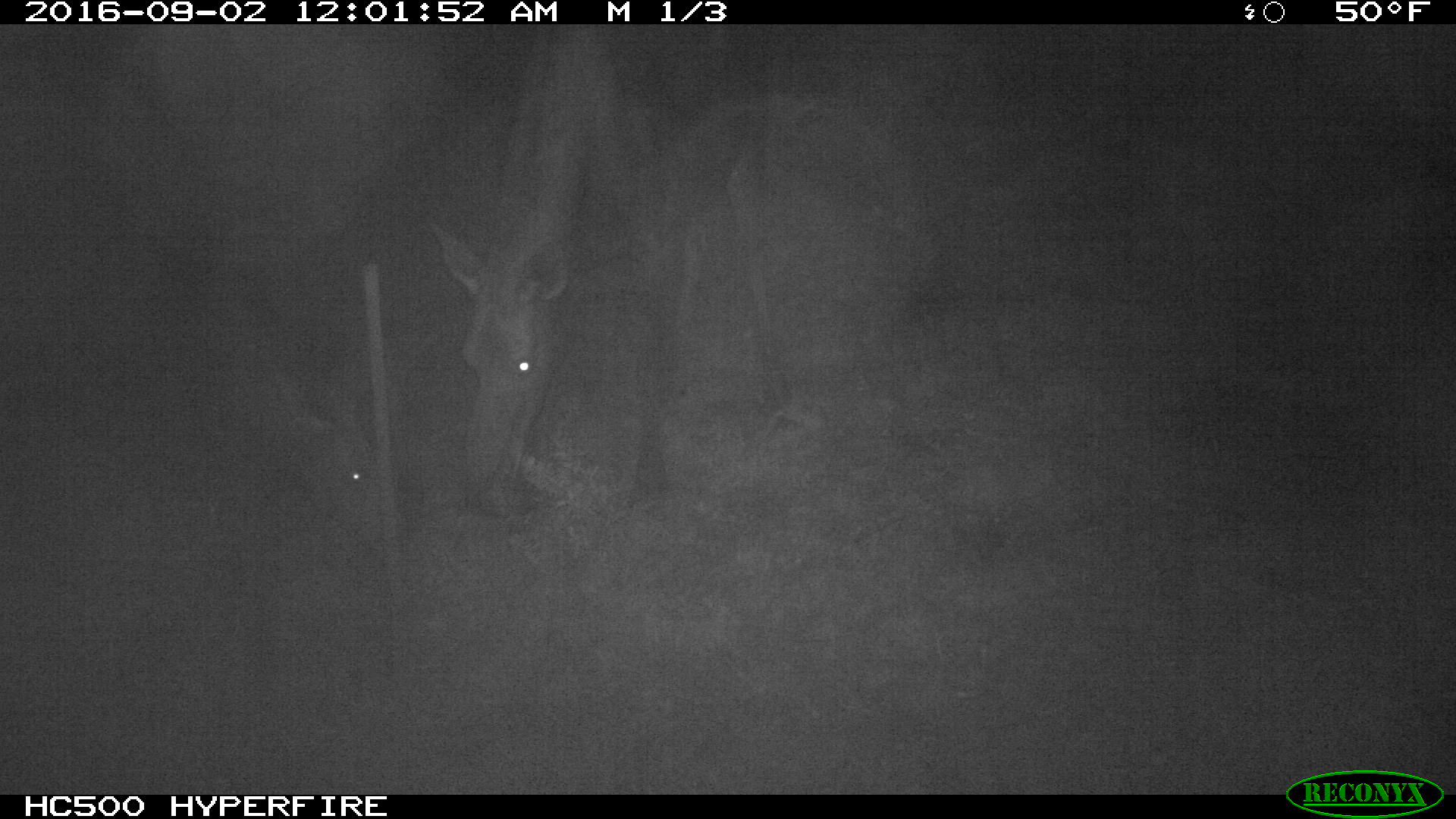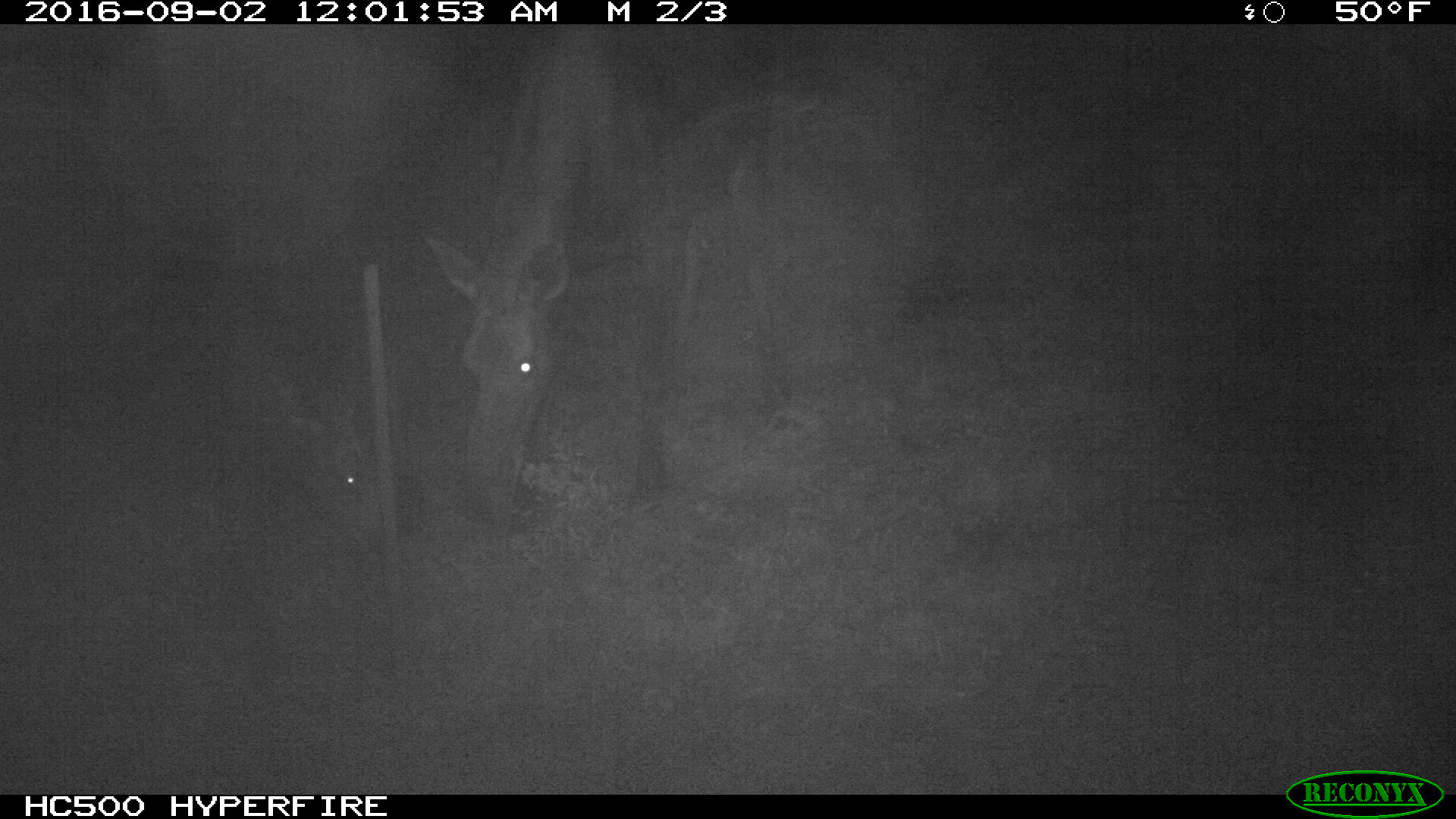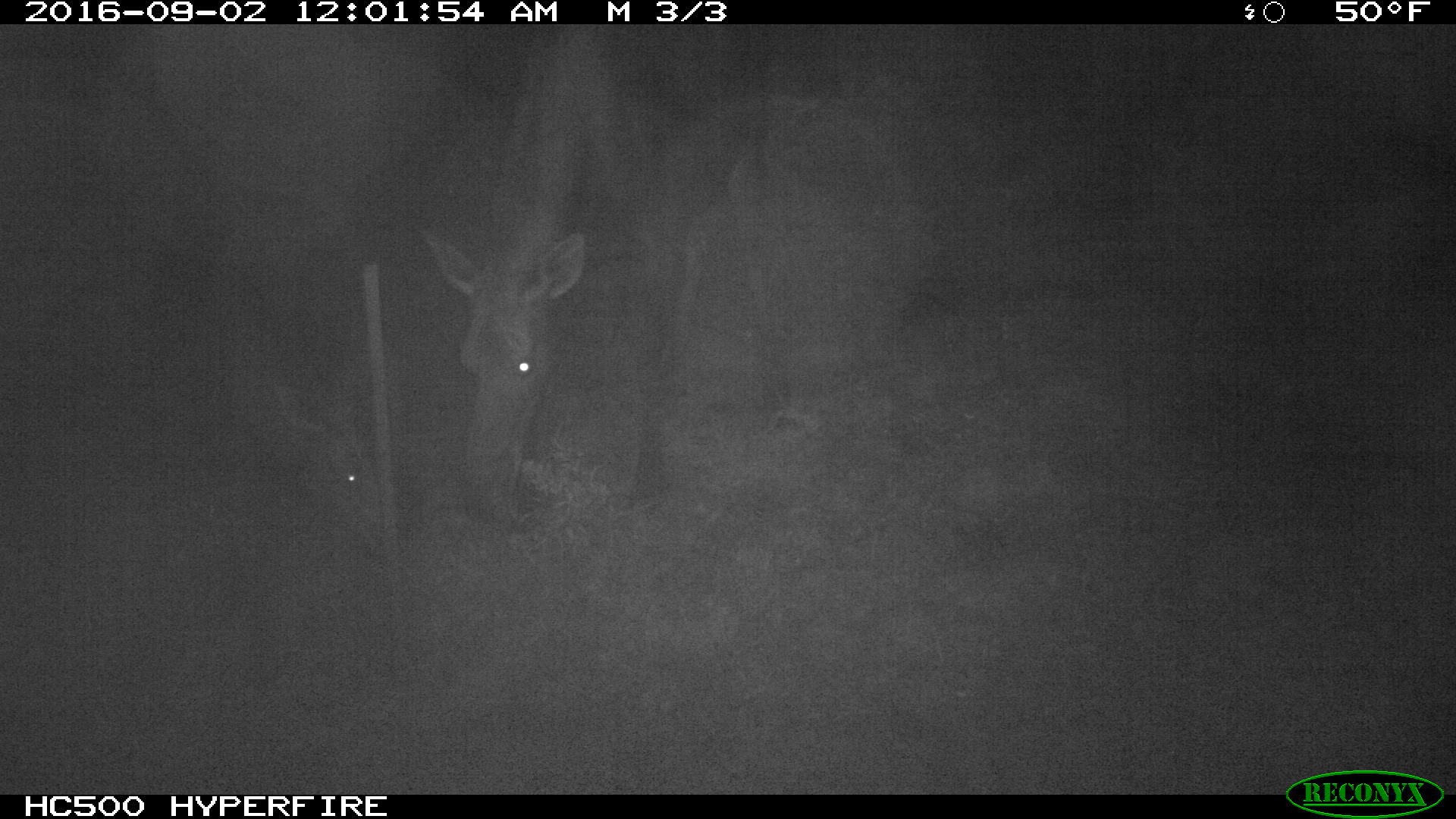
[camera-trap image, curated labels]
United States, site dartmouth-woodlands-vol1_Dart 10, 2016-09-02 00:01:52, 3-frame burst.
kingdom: Animalia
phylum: Chordata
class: Mammalia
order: Artiodactyla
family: Cervidae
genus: Alces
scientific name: Alces alces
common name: moose